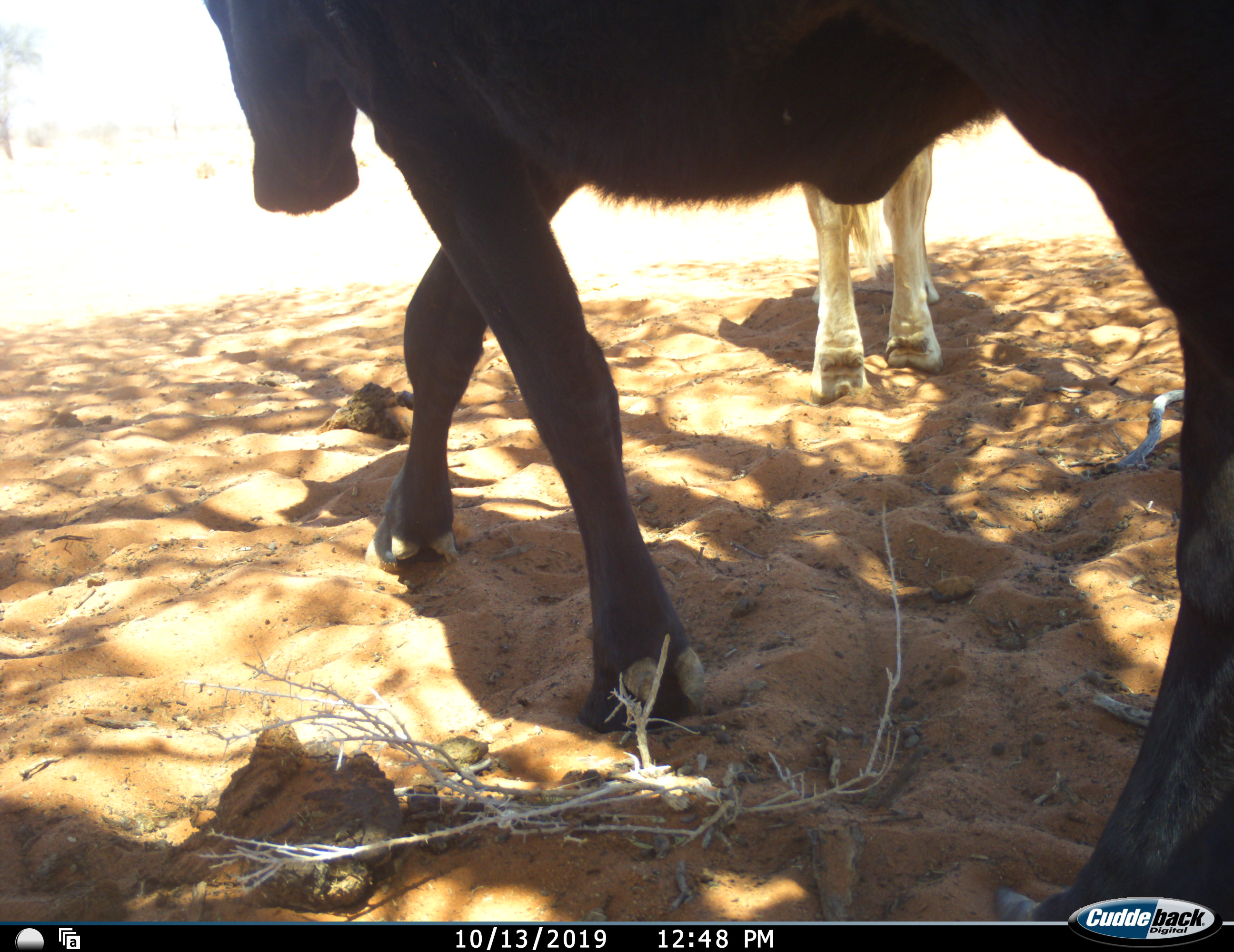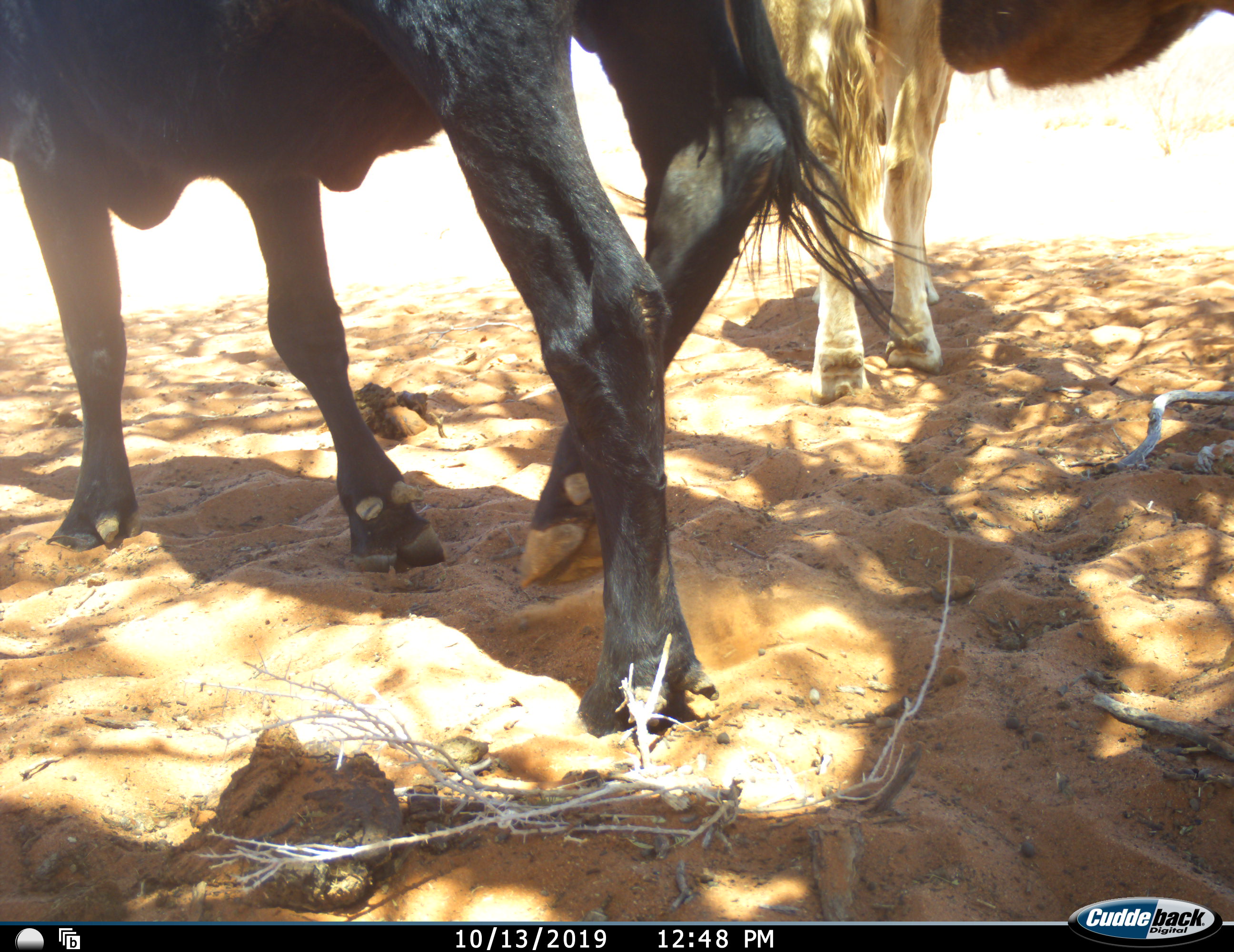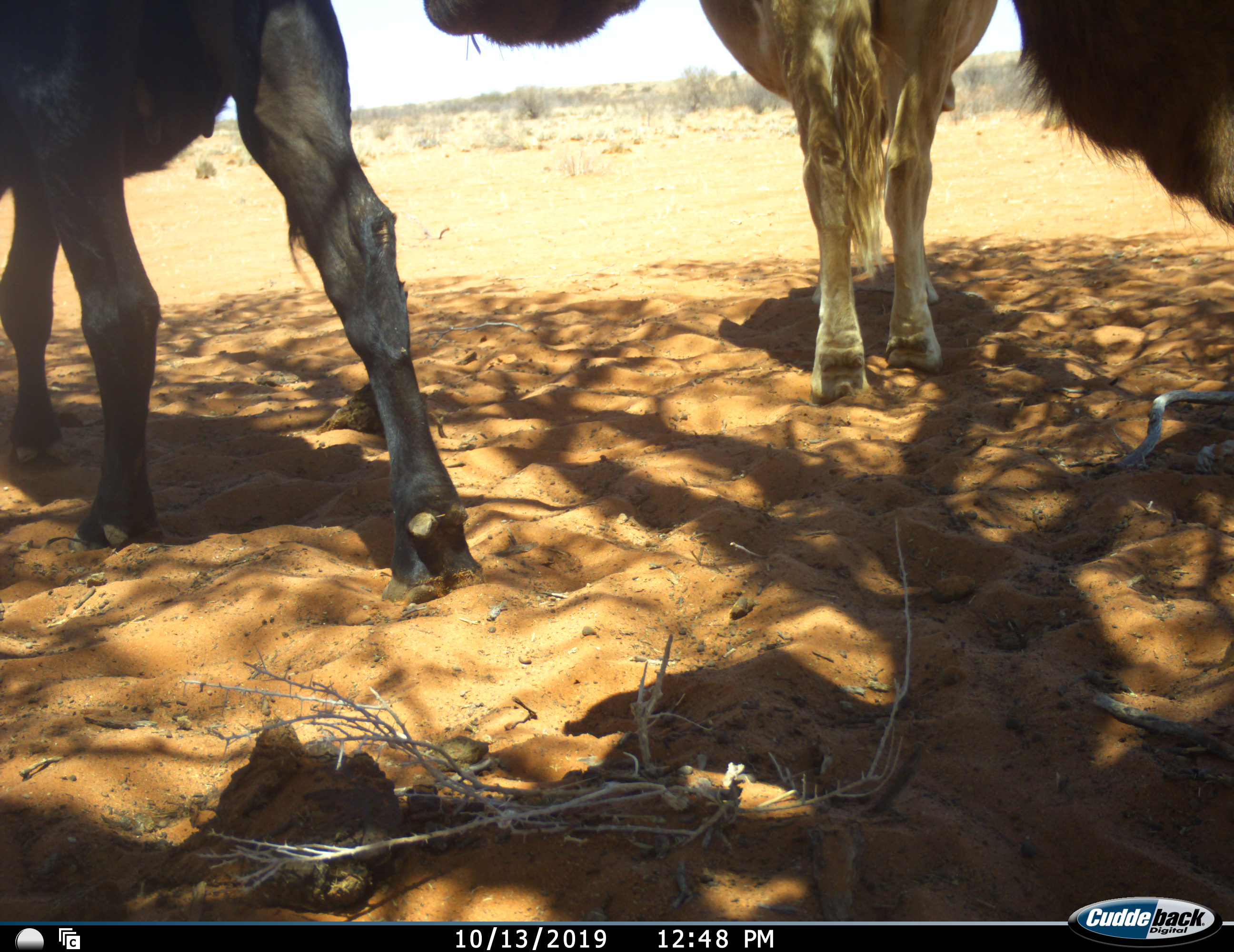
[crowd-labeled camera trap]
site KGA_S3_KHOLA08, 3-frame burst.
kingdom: Animalia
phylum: Chordata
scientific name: Vertebrata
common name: domestic animal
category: domesticanimal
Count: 3.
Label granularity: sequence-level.